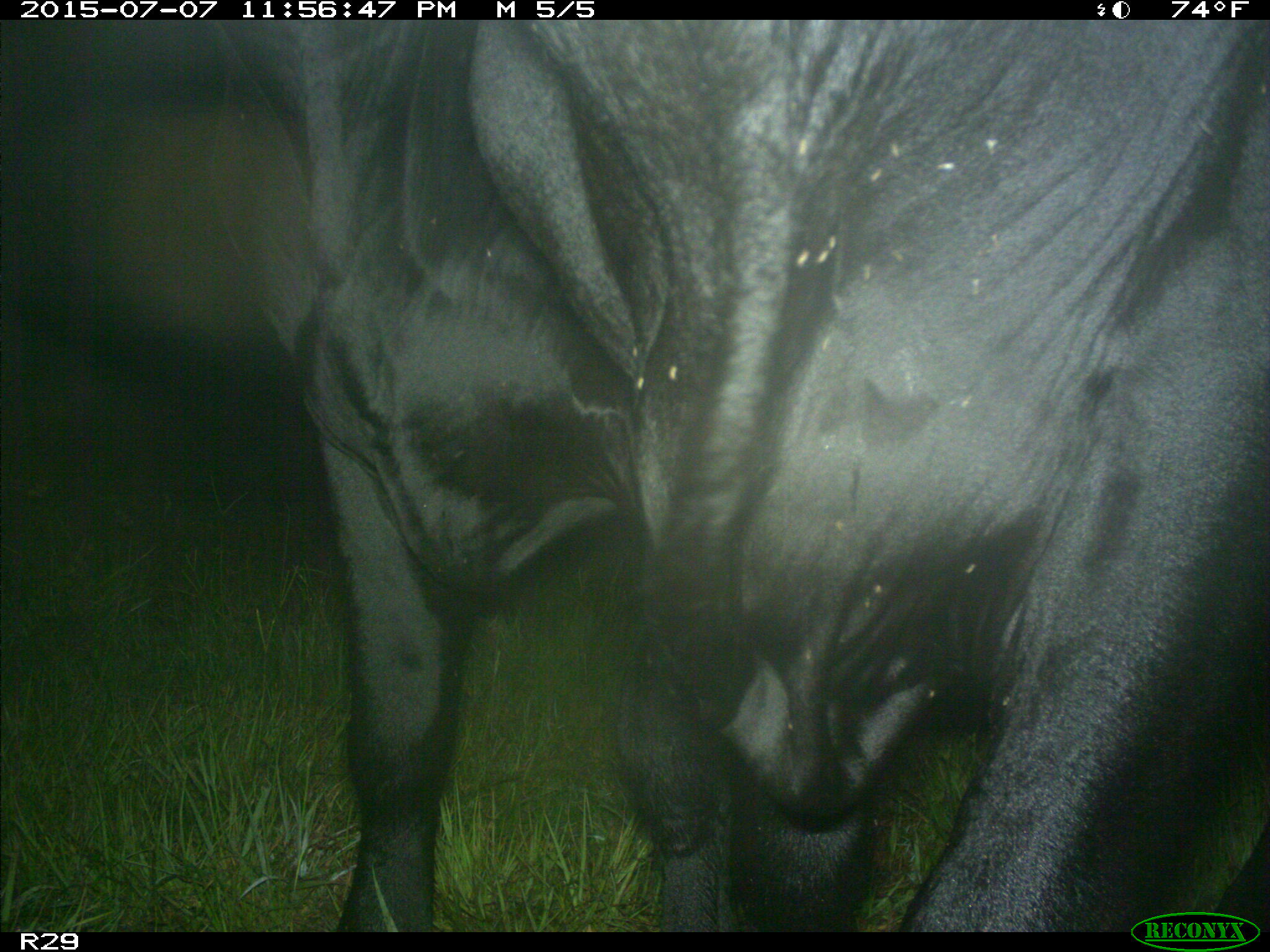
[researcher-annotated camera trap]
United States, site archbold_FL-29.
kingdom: Animalia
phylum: Chordata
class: Mammalia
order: Artiodactyla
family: Bovidae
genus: Bos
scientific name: Bos taurus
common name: domestic cow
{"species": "Bos taurus (domestic cow)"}